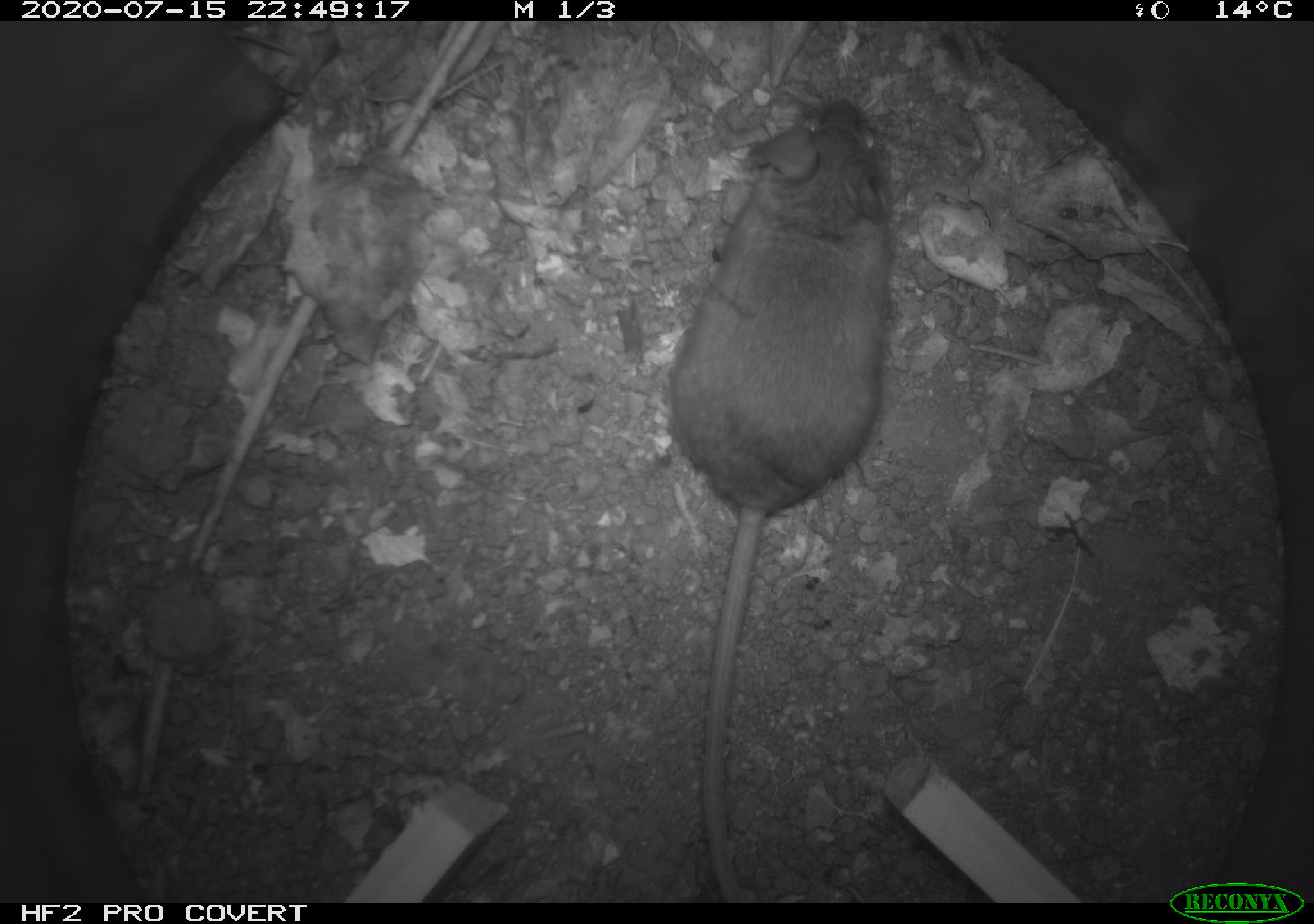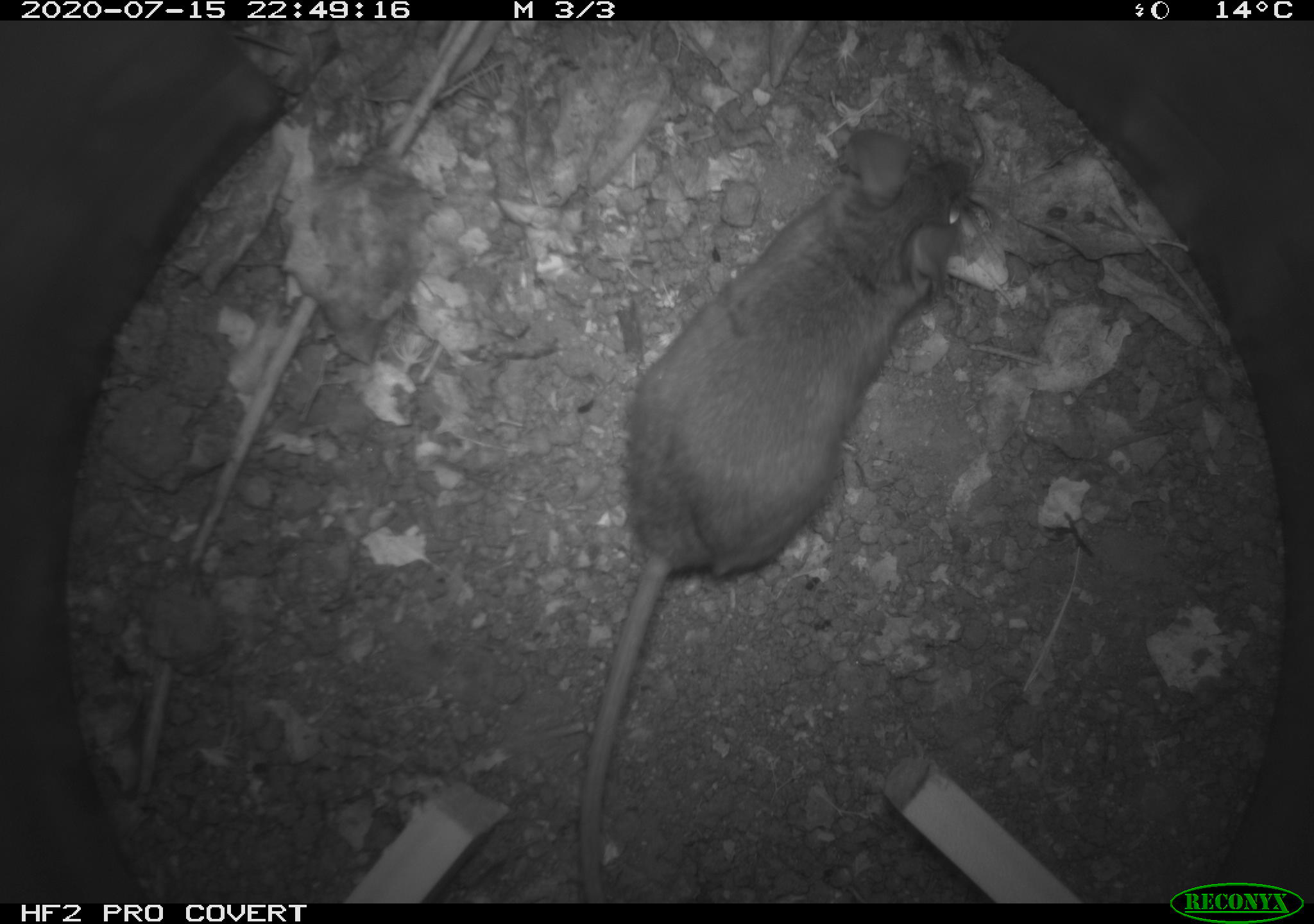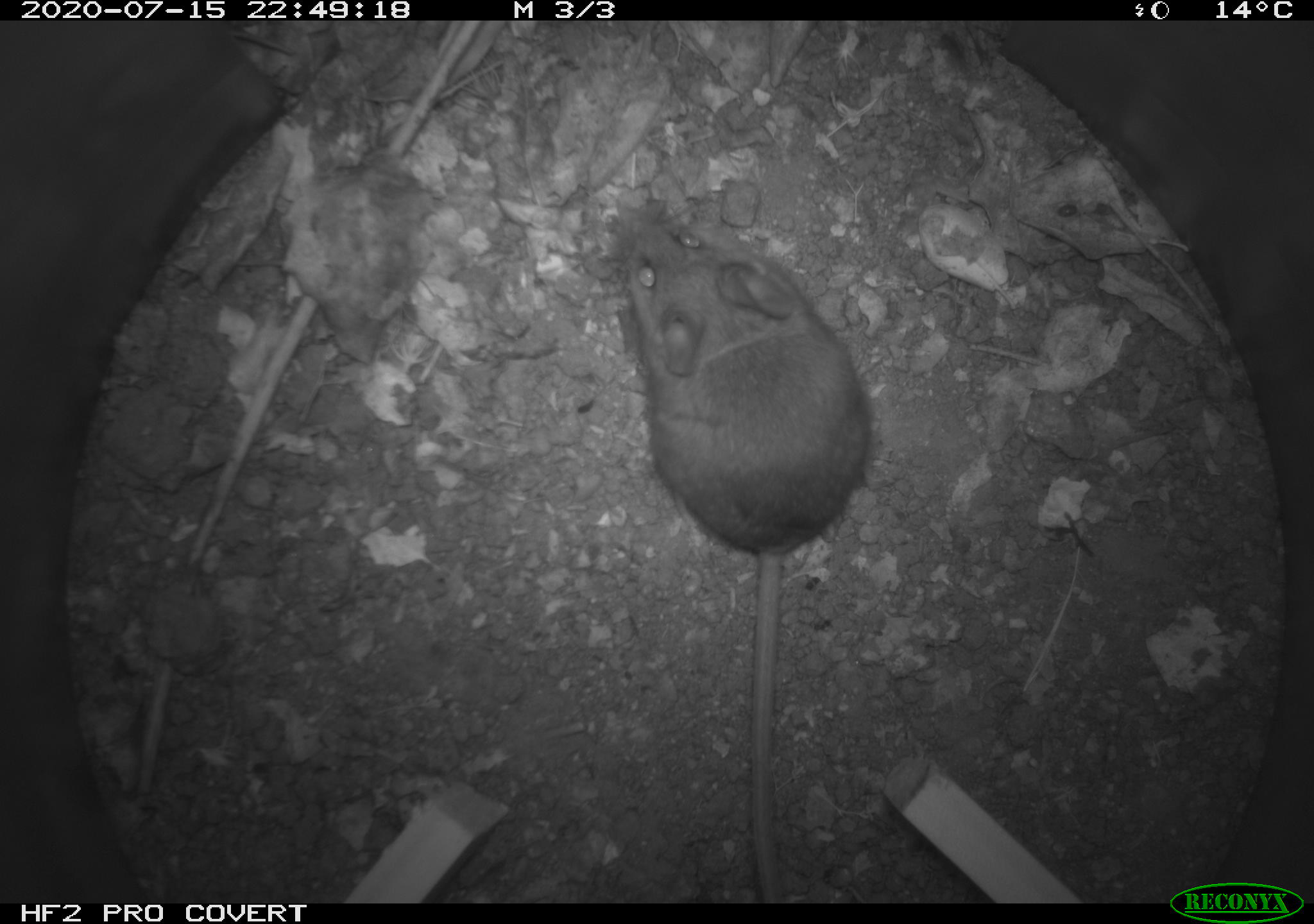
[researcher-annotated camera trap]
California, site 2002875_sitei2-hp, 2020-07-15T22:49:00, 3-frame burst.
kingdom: Animalia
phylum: Chordata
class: Mammalia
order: Rodentia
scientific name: Rodentia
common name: rodent